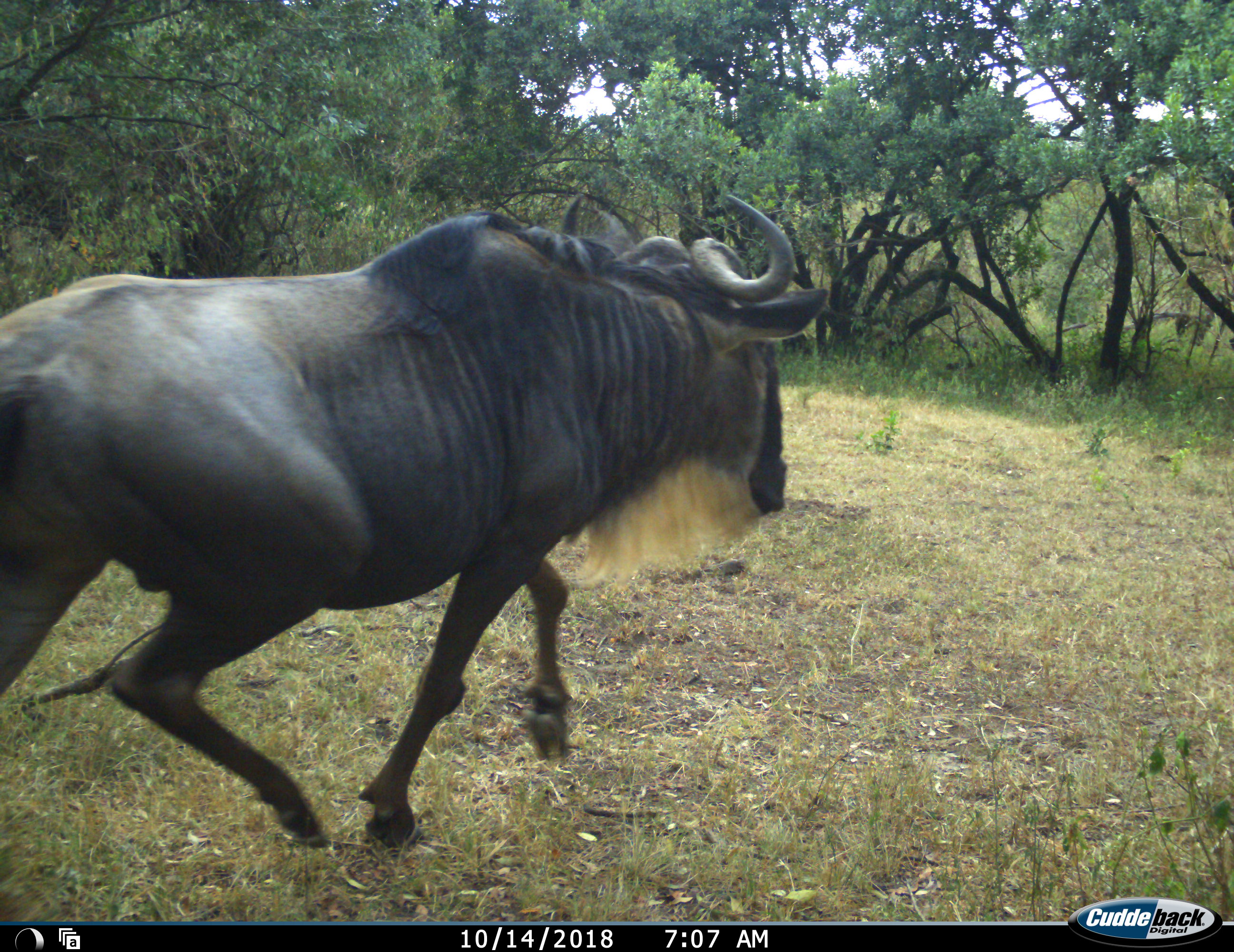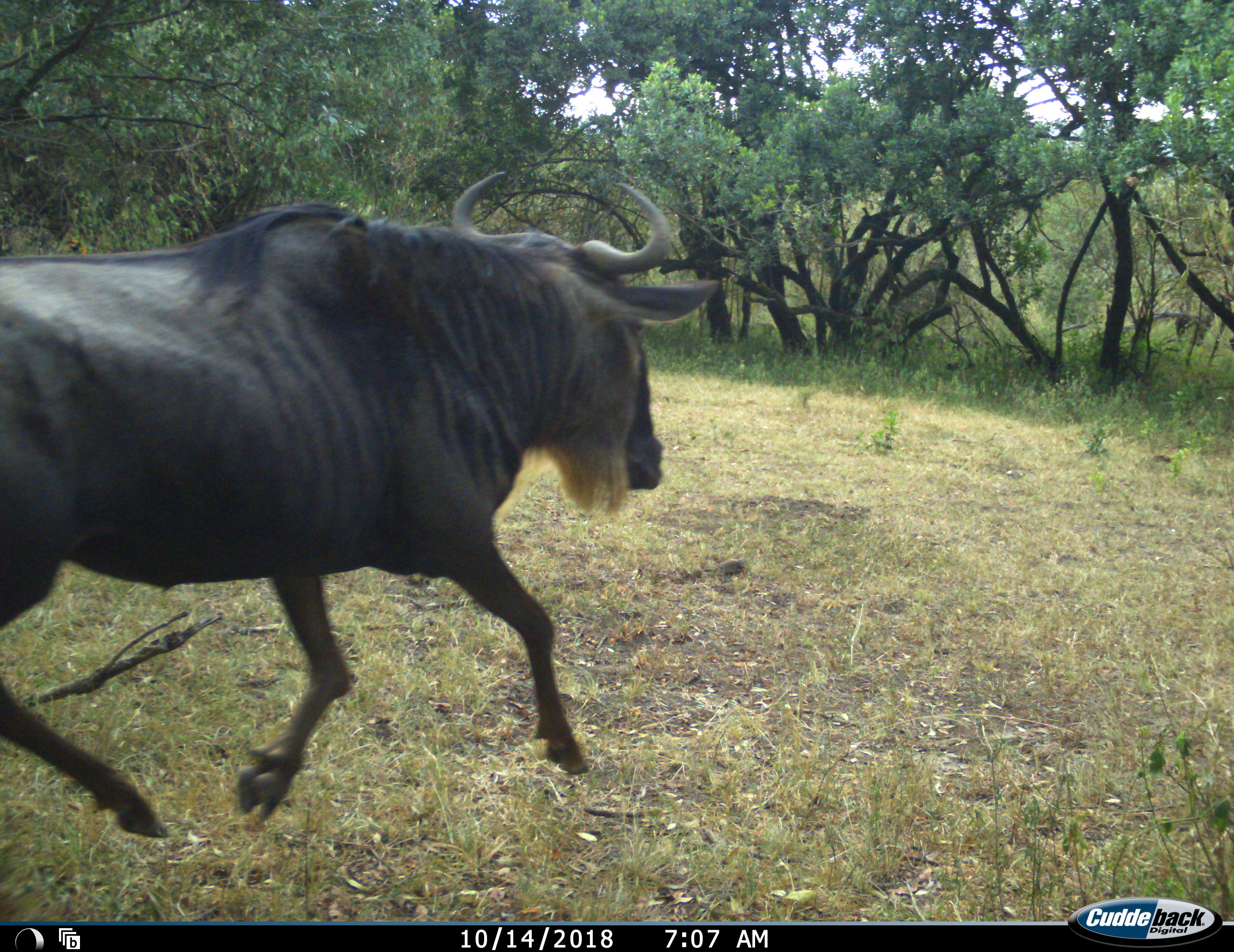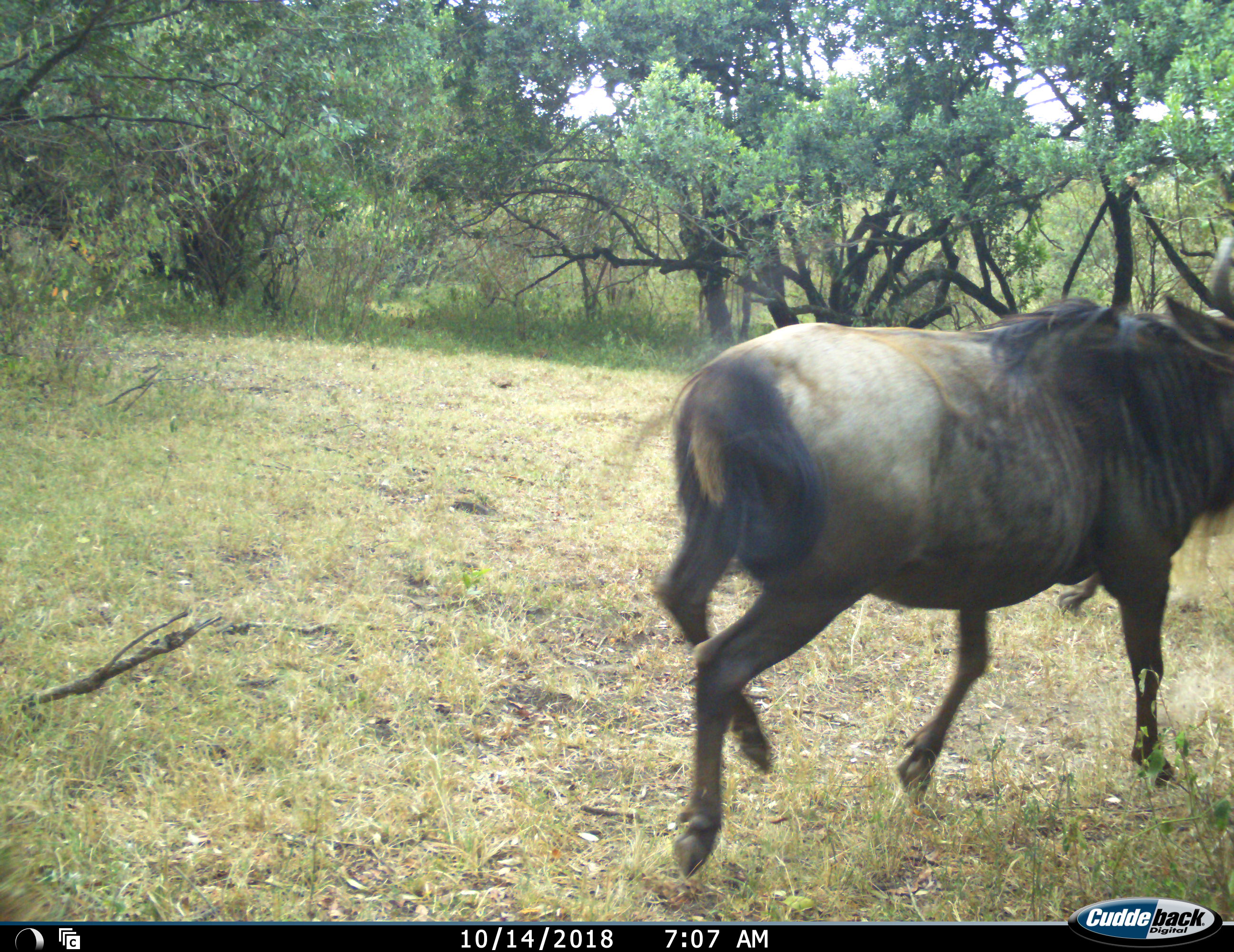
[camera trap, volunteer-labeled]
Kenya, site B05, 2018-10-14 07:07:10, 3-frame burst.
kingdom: Animalia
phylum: Chordata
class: Mammalia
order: Artiodactyla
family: Bovidae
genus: Connochaetes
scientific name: Connochaetes taurinus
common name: common wildebeest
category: wildebeest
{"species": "wildebeest (common wildebeest) (Connochaetes taurinus)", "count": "1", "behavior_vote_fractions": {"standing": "0%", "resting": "0%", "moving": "100%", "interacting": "0%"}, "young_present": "0%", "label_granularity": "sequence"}